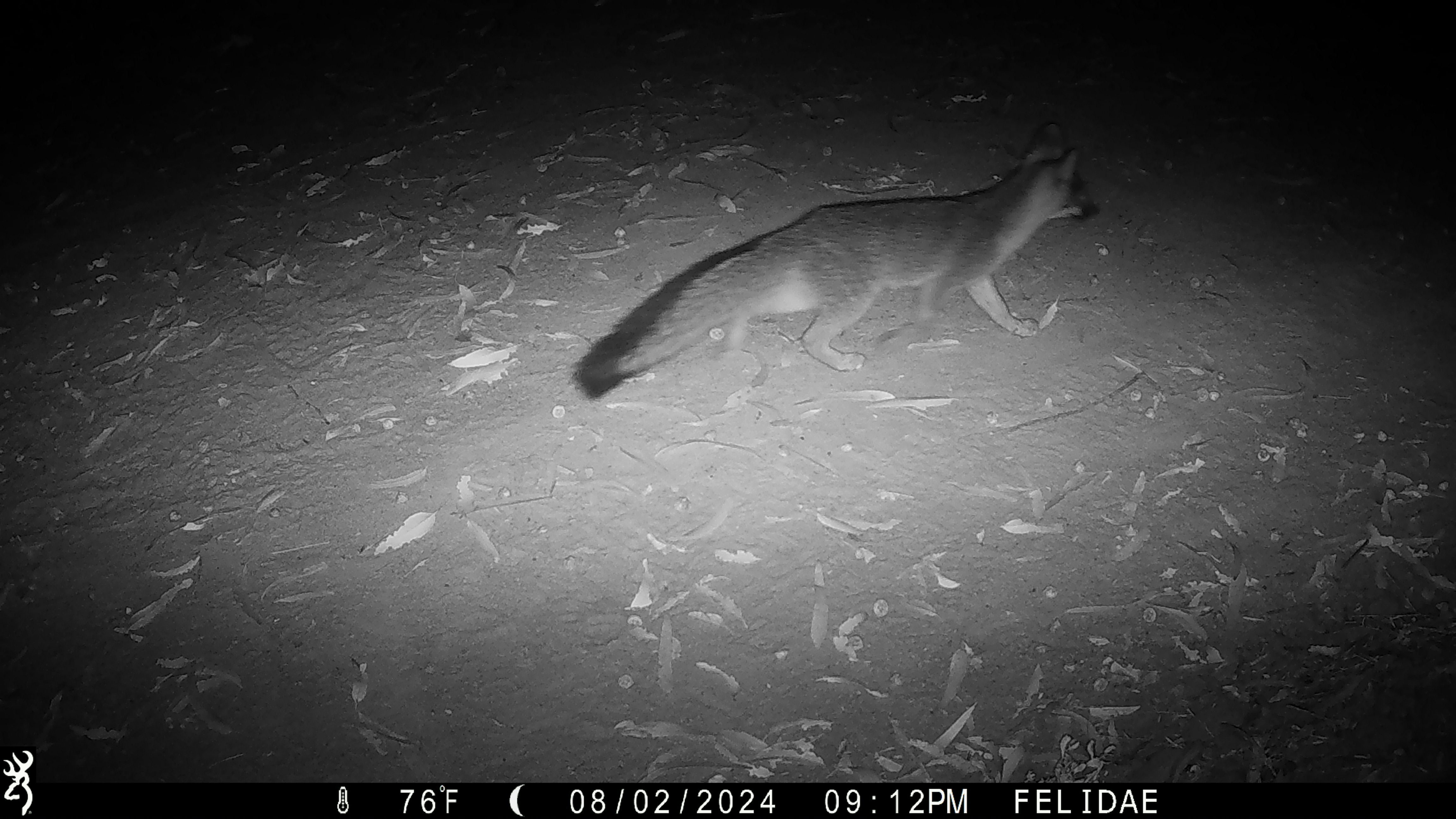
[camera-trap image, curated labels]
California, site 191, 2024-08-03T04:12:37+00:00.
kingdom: Animalia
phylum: Chordata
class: Mammalia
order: Carnivora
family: Canidae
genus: Urocyon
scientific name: Urocyon cinereoargenteus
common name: gray fox